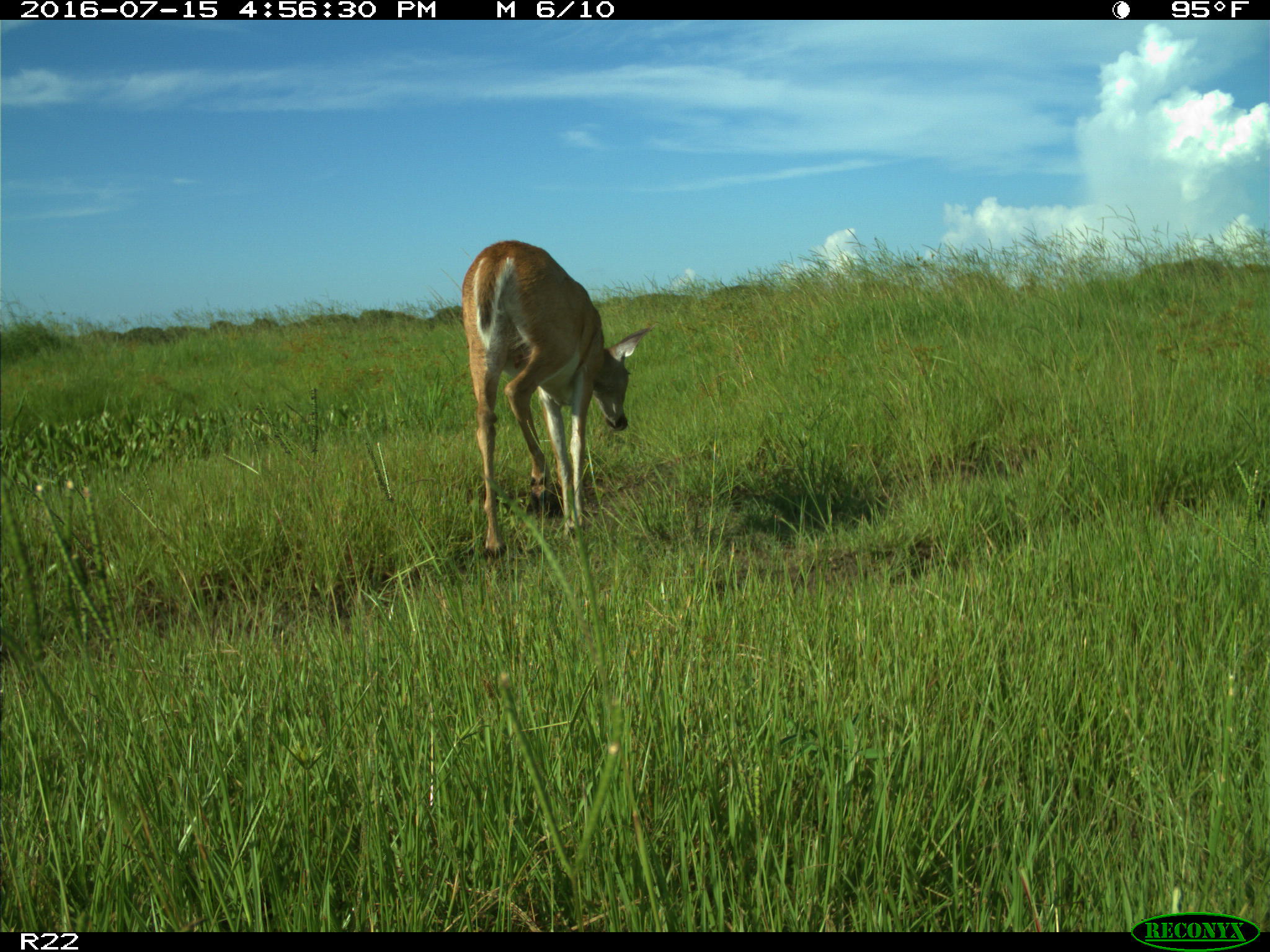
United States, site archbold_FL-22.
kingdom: Animalia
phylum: Chordata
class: Mammalia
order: Artiodactyla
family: Cervidae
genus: Odocoileus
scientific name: Odocoileus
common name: deer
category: unidentified deer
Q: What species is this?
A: Unidentified deer (deer) (Odocoileus).